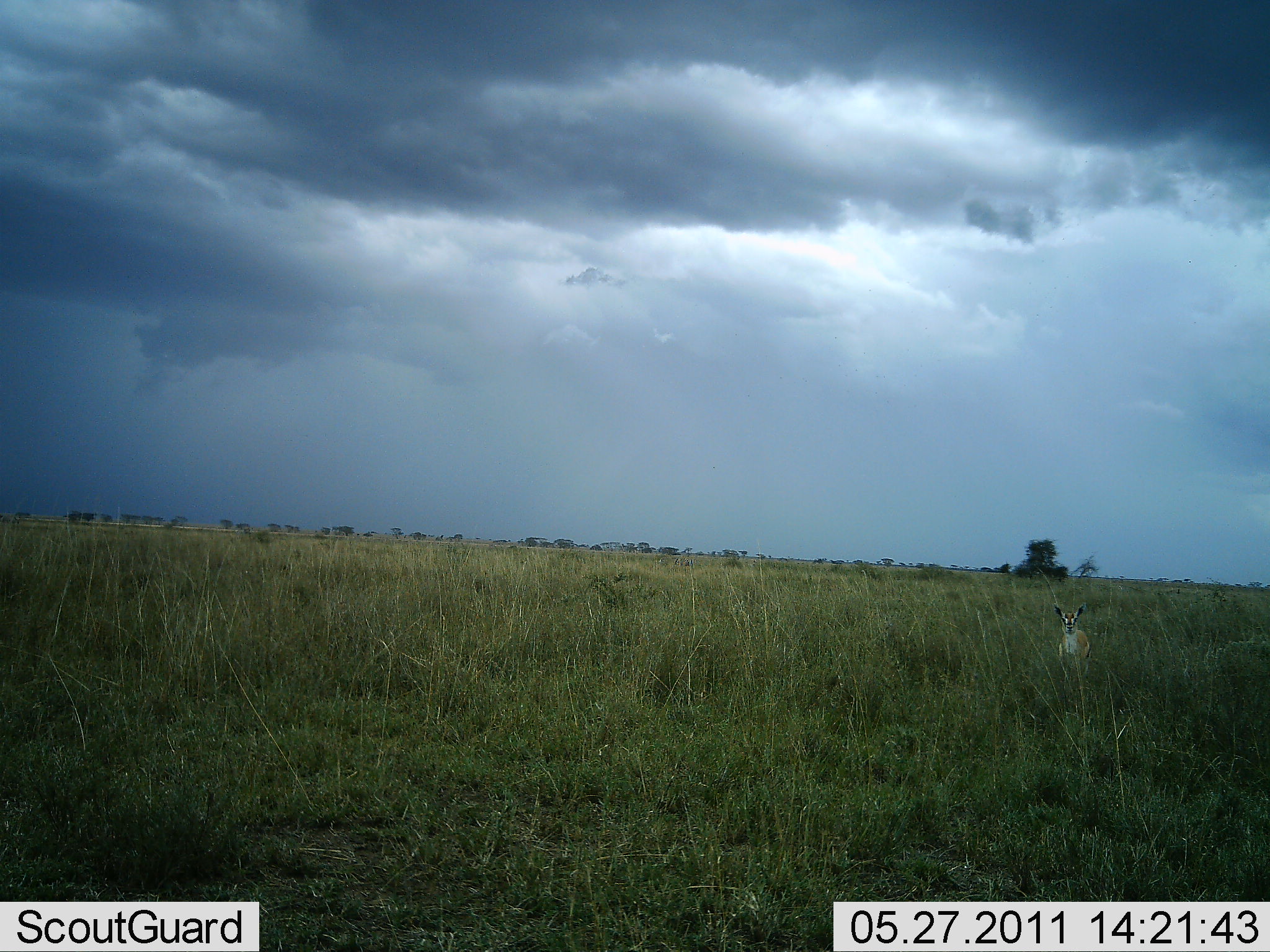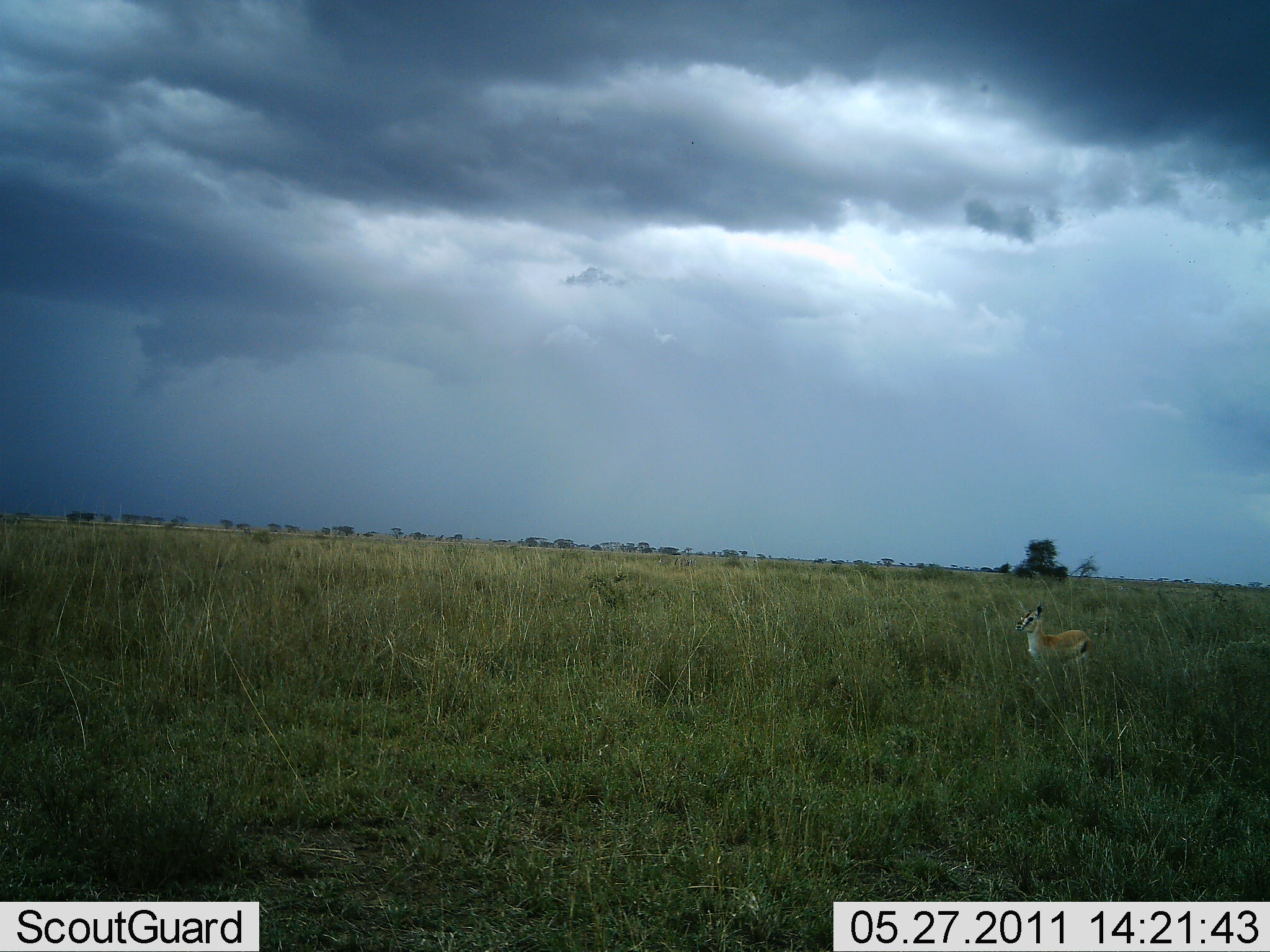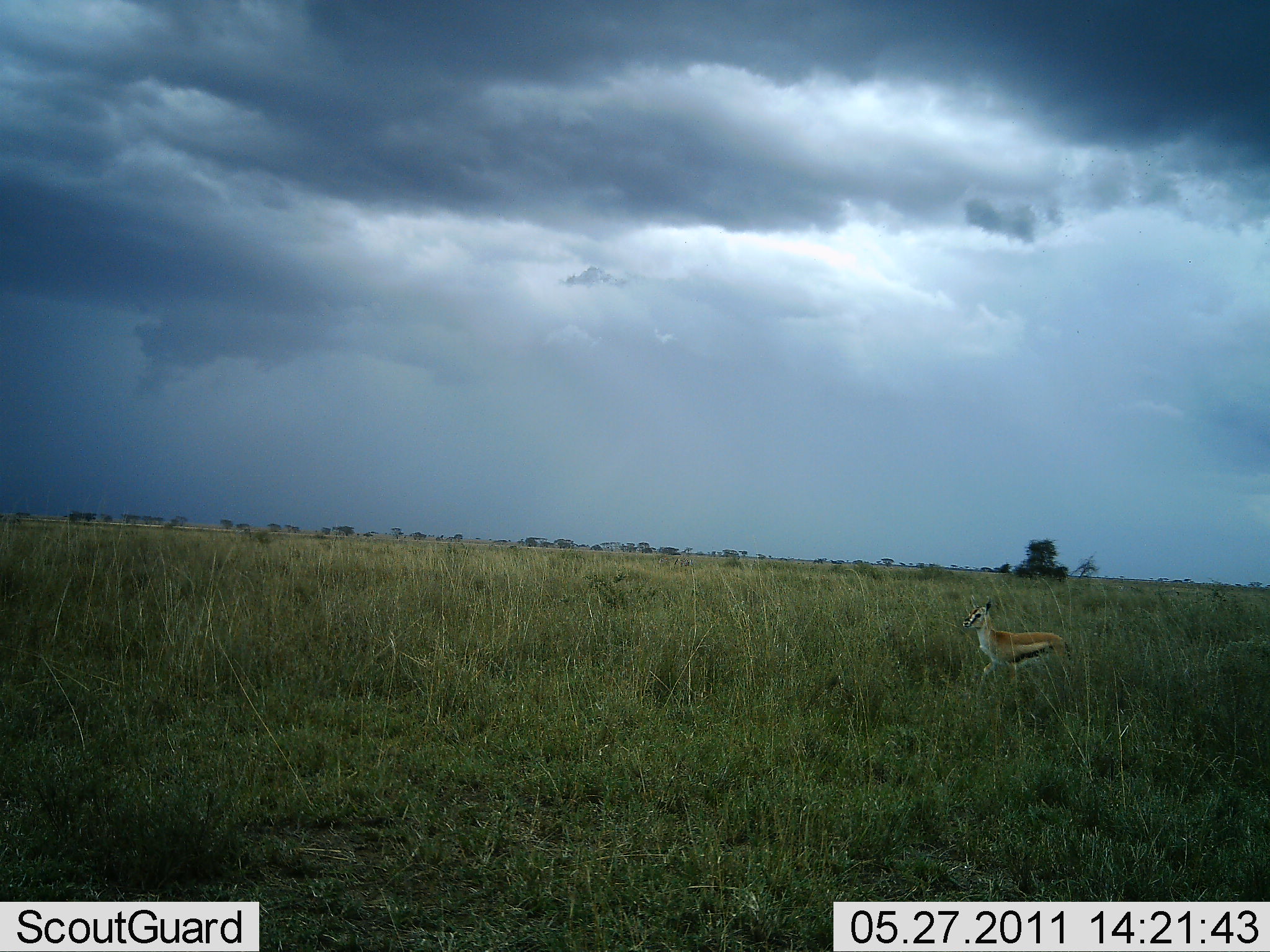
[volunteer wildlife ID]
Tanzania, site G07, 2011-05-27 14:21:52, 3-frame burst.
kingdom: Animalia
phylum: Chordata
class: Mammalia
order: Artiodactyla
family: Bovidae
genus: Eudorcas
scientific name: Eudorcas thomsonii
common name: thomson's gazelle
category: gazellethomsons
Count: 1.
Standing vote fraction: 7%.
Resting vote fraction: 0%.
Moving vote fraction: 93%.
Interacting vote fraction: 0%.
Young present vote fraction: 0%.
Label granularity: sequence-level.